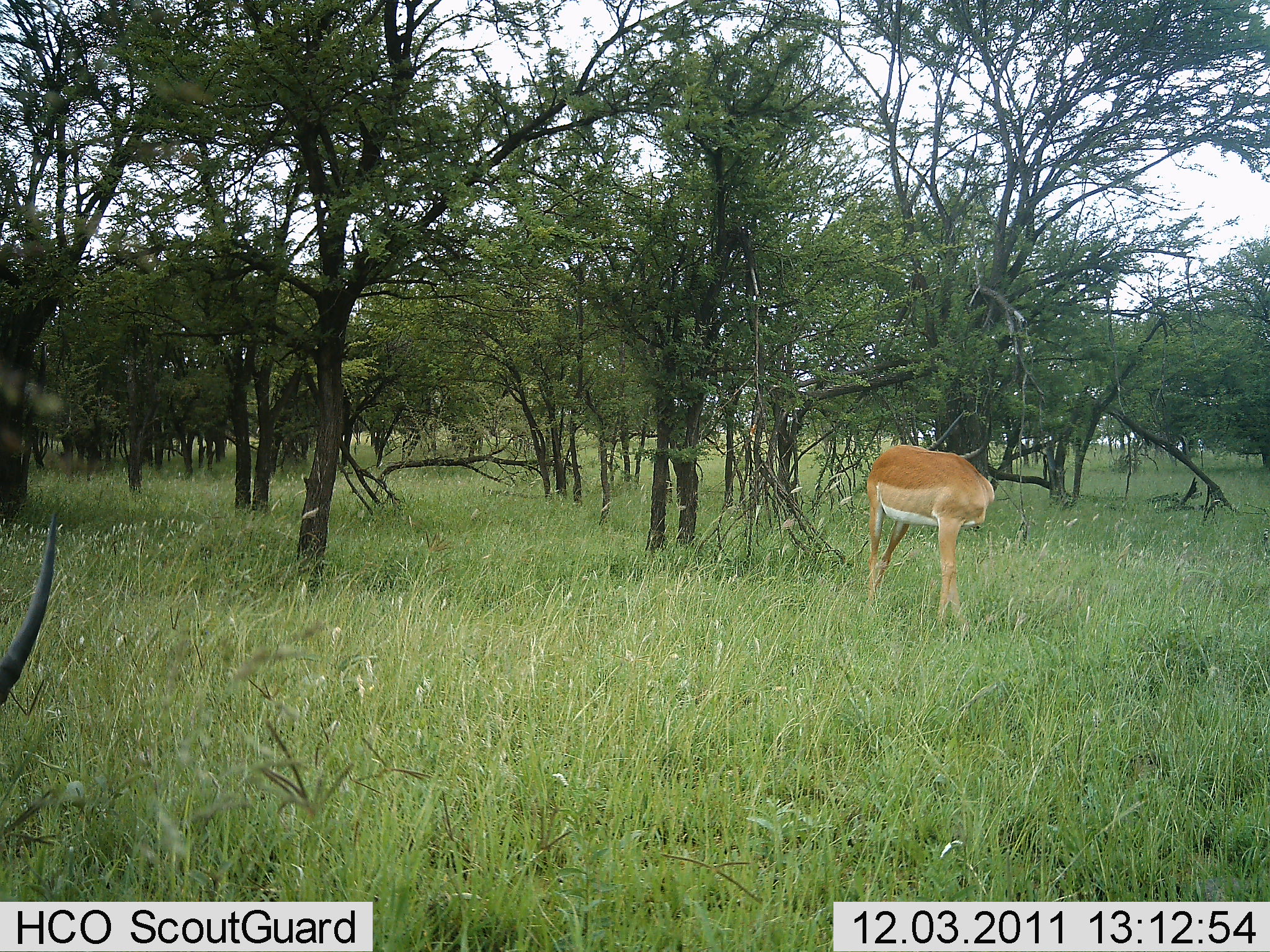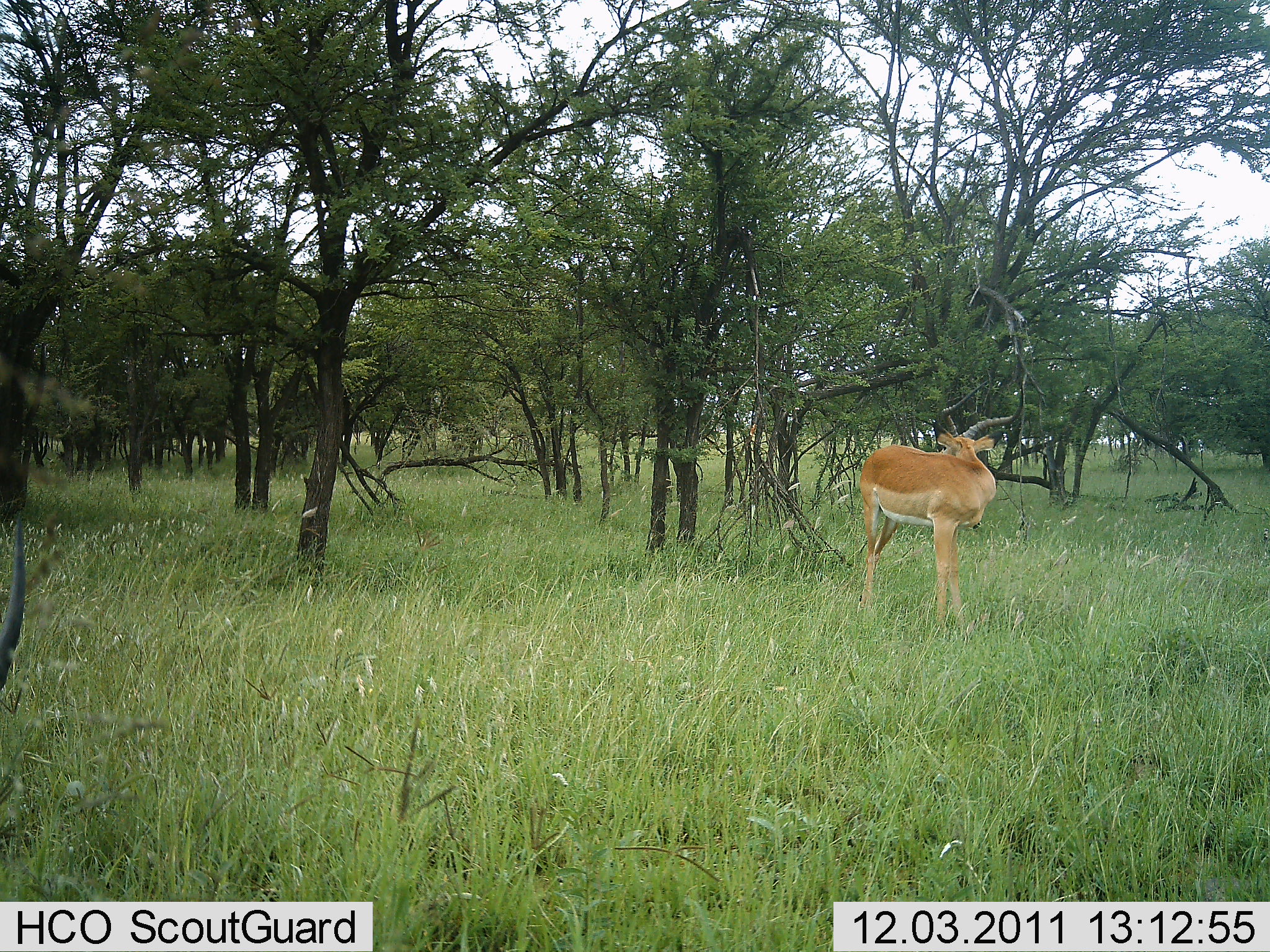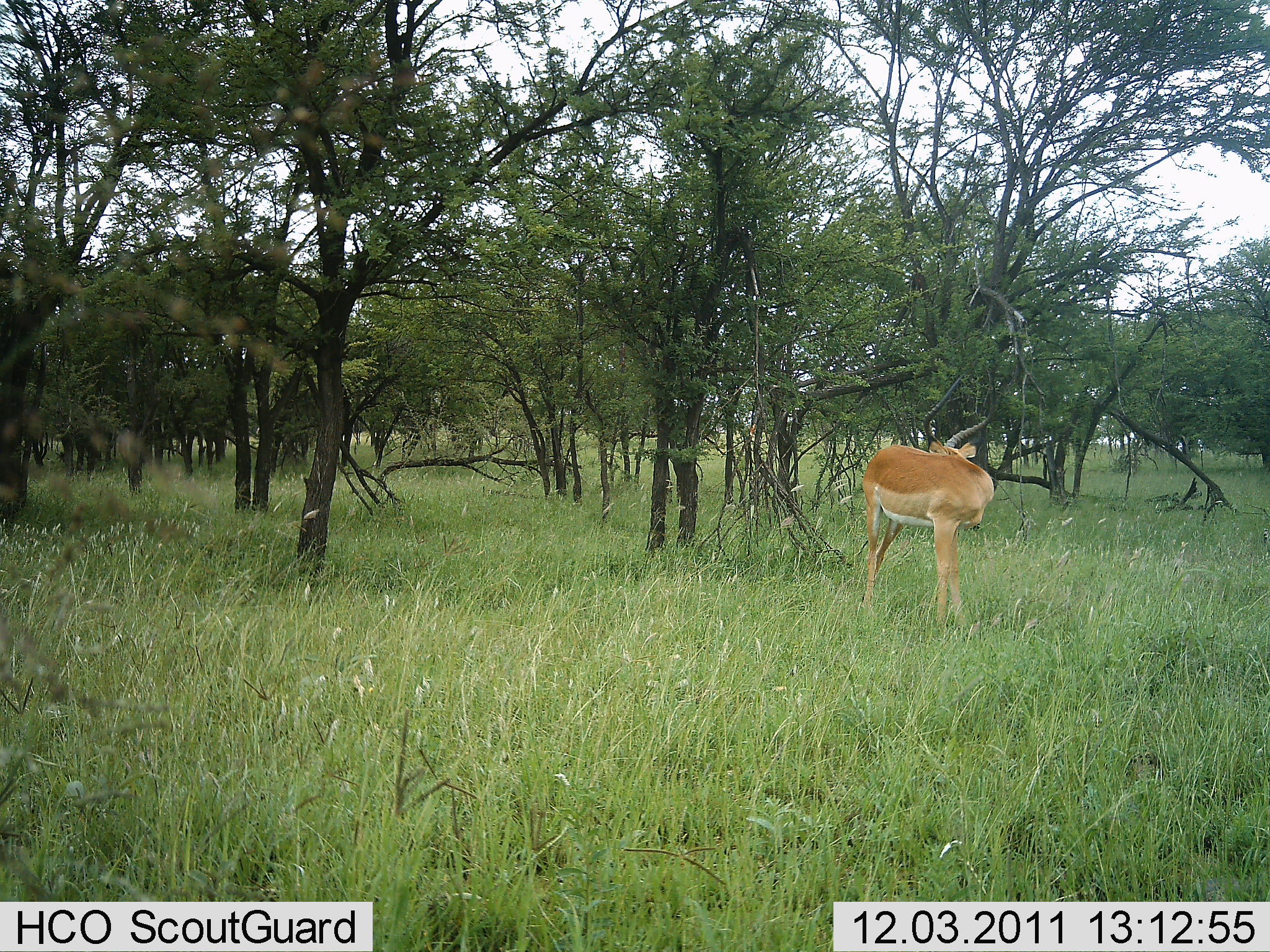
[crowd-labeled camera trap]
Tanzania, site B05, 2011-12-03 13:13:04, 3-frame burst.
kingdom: Animalia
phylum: Chordata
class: Mammalia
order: Artiodactyla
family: Bovidae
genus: Aepyceros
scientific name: Aepyceros melampus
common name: impala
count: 1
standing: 92%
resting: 0%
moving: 8%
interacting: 8%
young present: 0%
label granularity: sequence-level